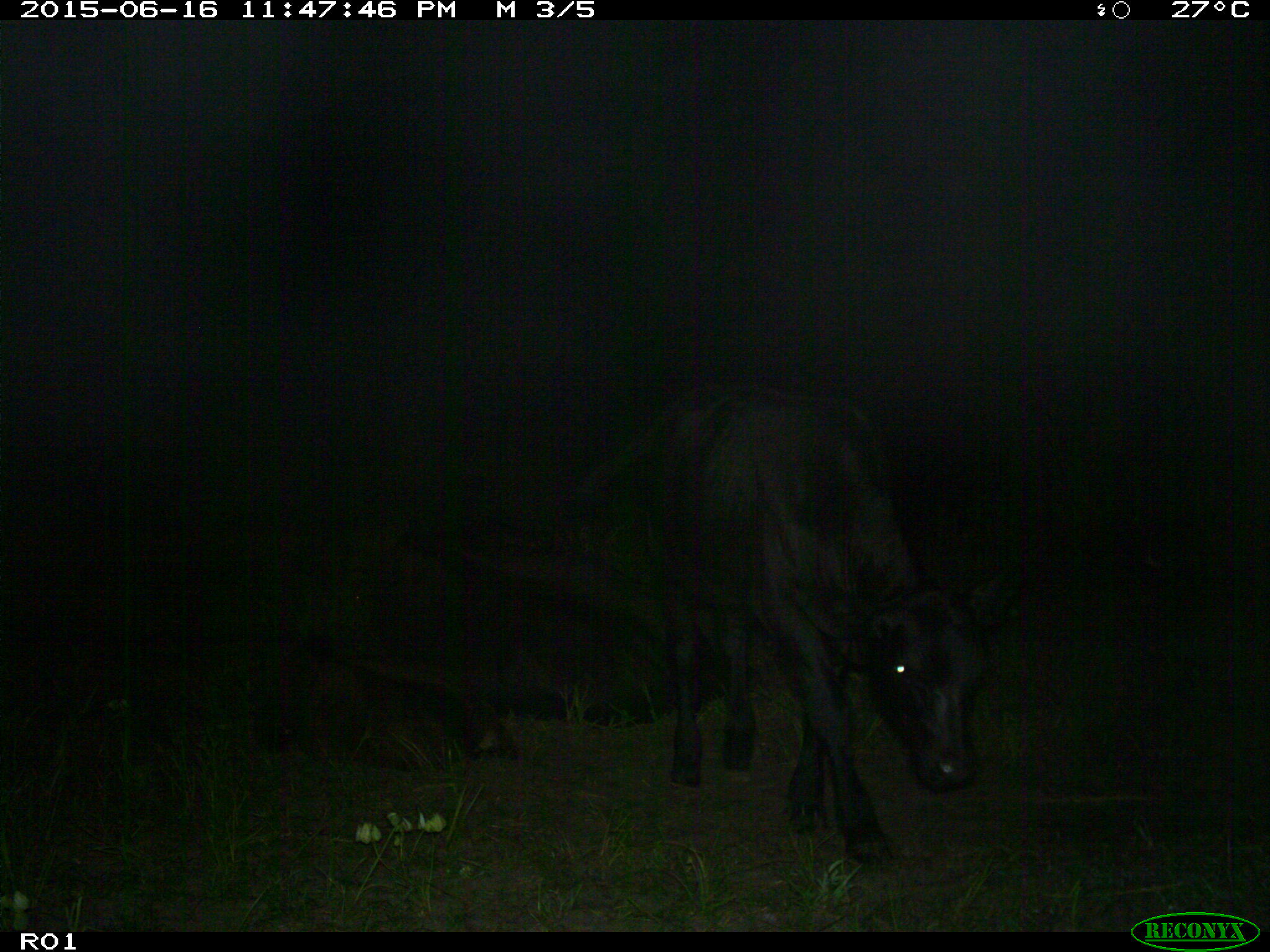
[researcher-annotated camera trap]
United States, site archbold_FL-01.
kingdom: Animalia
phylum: Chordata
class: Mammalia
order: Artiodactyla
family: Bovidae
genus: Bos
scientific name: Bos taurus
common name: domestic cow